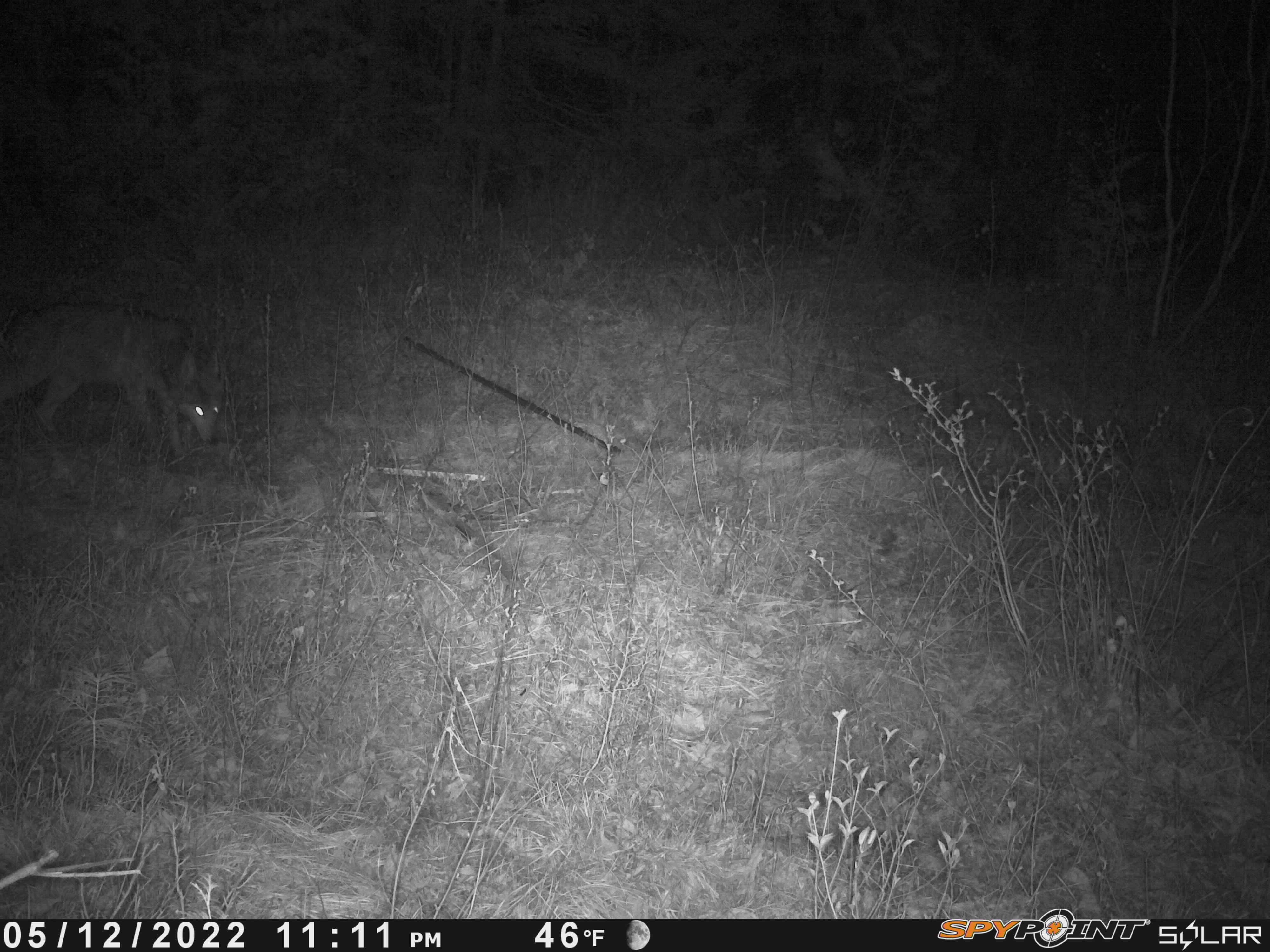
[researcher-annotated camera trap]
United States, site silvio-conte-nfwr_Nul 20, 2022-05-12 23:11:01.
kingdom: Animalia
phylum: Chordata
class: Mammalia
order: Carnivora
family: Canidae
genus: Canis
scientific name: Canis latrans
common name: coyote